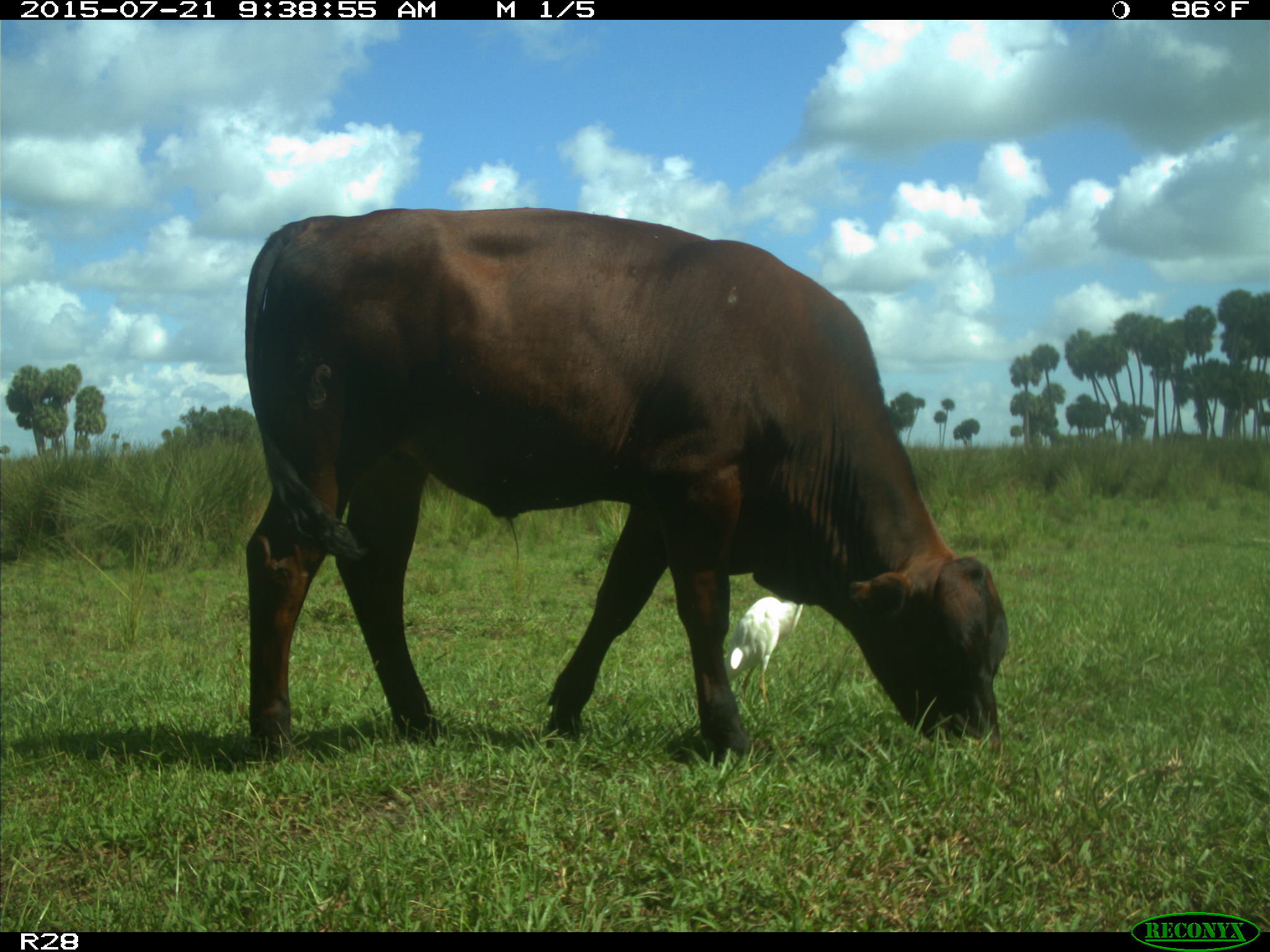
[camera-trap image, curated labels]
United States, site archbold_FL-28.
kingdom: Animalia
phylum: Chordata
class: Mammalia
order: Artiodactyla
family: Bovidae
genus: Bos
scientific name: Bos taurus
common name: domestic cow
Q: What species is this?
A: Bos taurus (domestic cow).